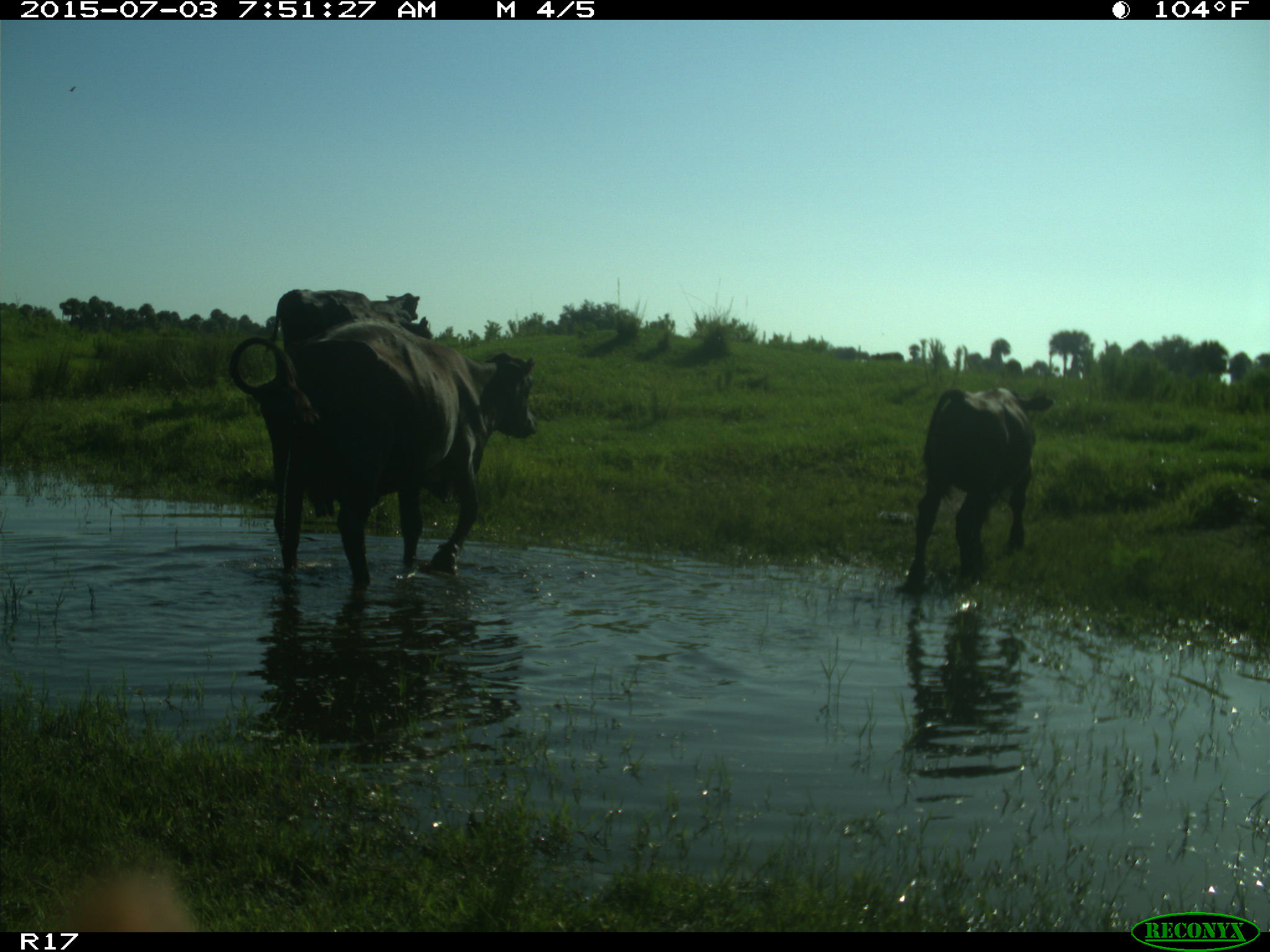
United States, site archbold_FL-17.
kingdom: Animalia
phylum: Chordata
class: Mammalia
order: Artiodactyla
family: Bovidae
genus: Bos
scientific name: Bos taurus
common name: domestic cow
Bos taurus (domestic cow).